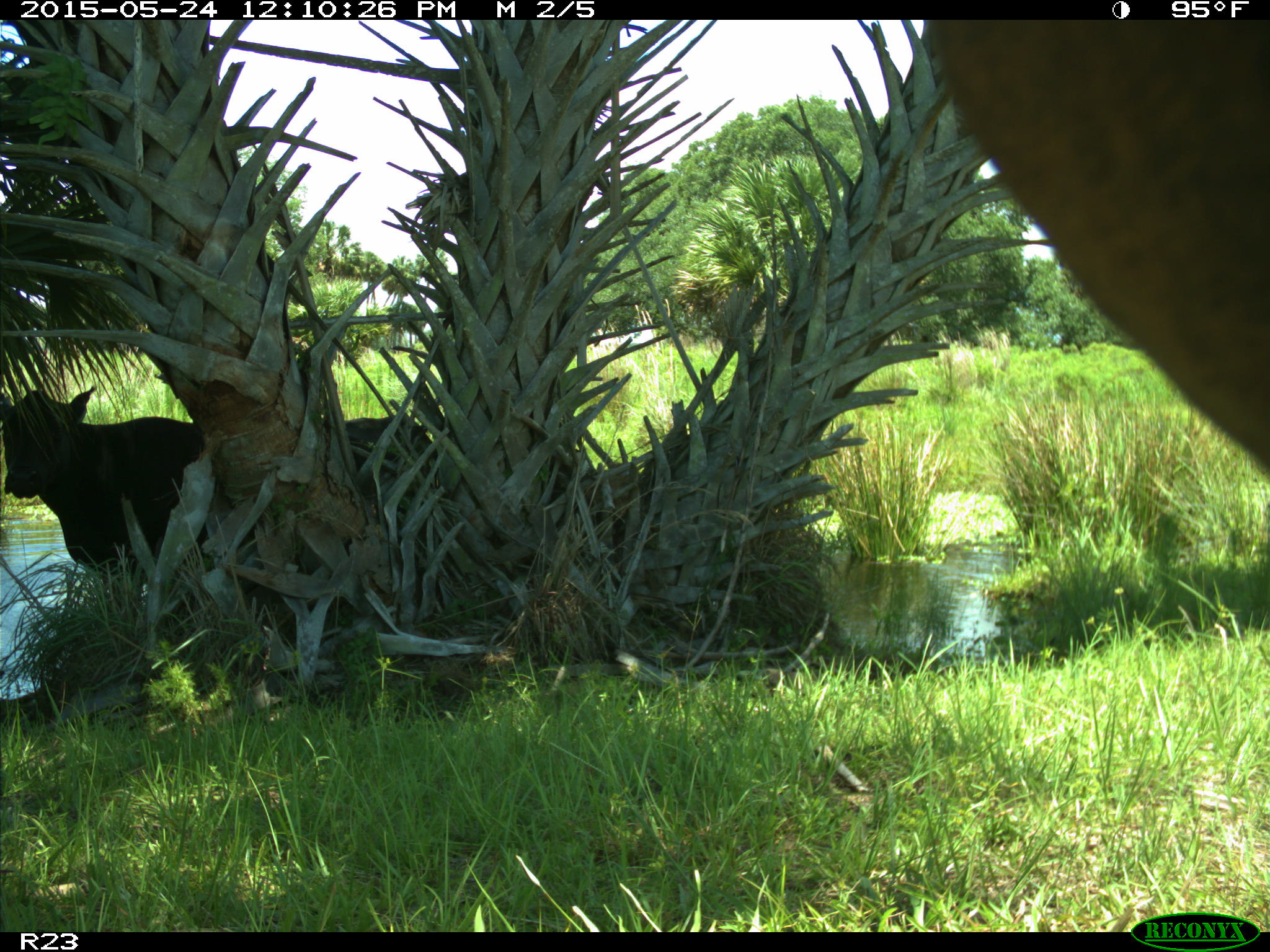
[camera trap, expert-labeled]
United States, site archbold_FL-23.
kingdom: Animalia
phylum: Chordata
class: Mammalia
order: Artiodactyla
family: Bovidae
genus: Bos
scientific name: Bos taurus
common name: domestic cow